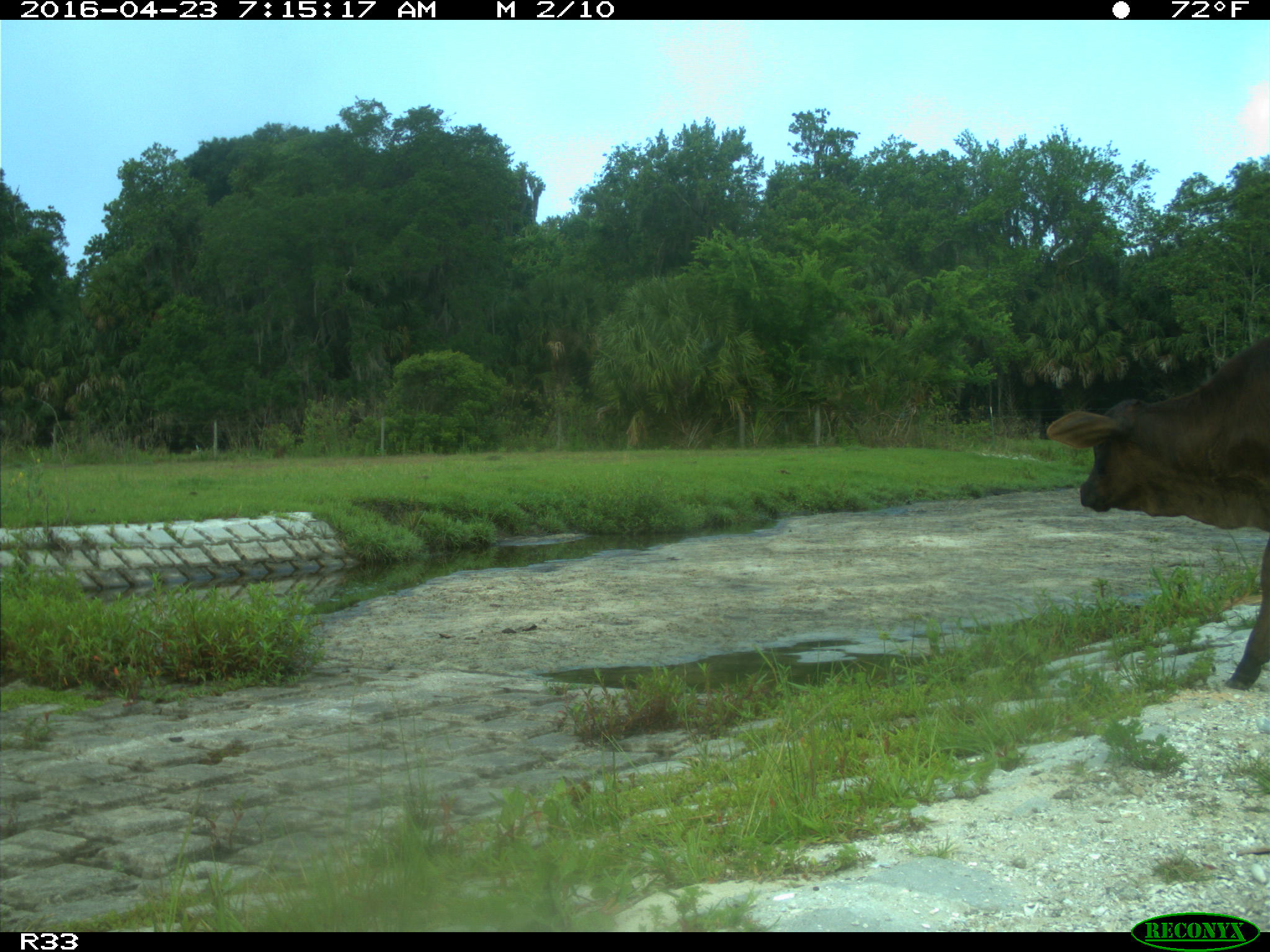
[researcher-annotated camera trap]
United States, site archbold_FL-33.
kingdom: Animalia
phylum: Chordata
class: Mammalia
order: Artiodactyla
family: Bovidae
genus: Bos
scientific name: Bos taurus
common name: domestic cow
Bos taurus (domestic cow).